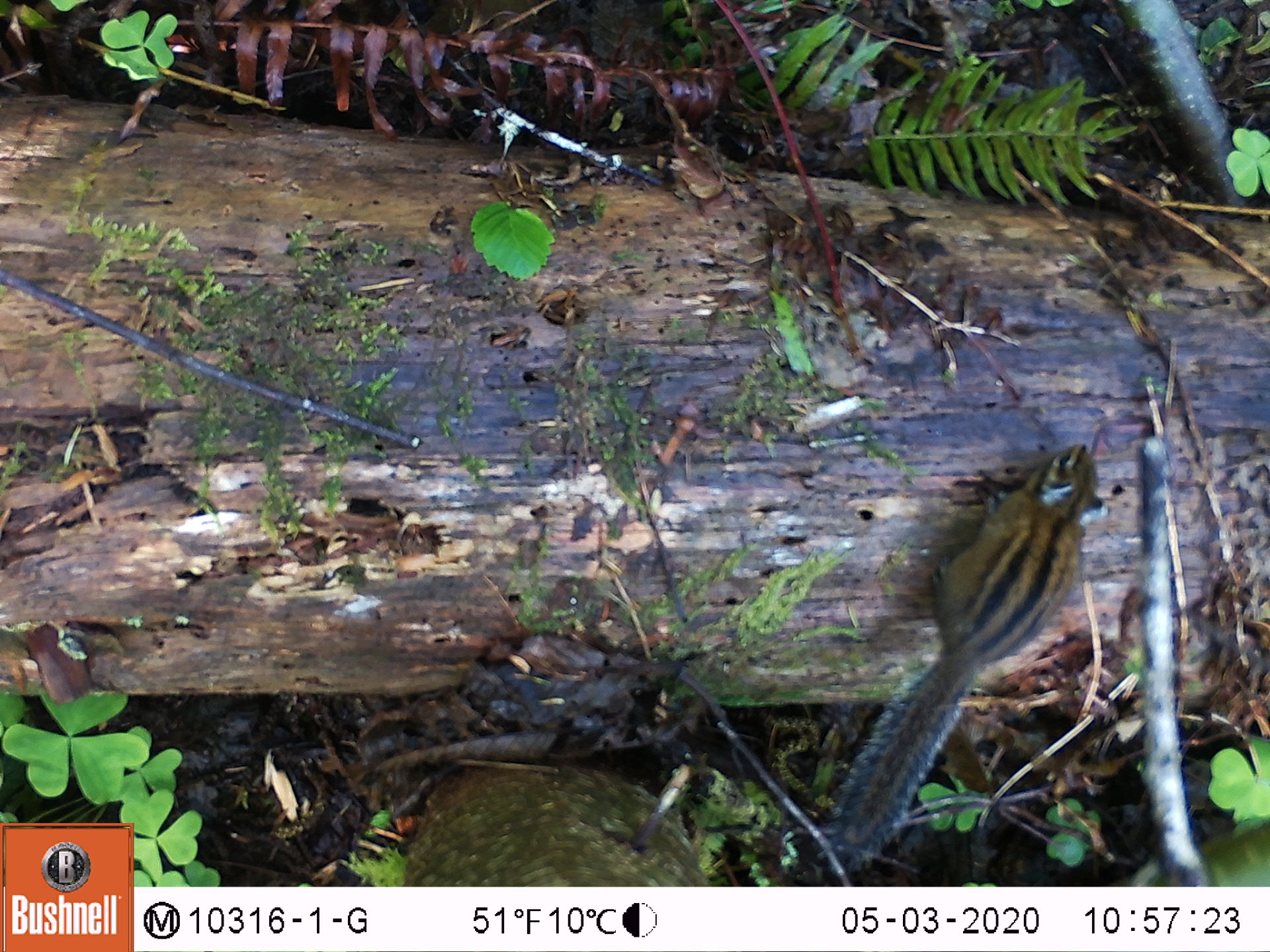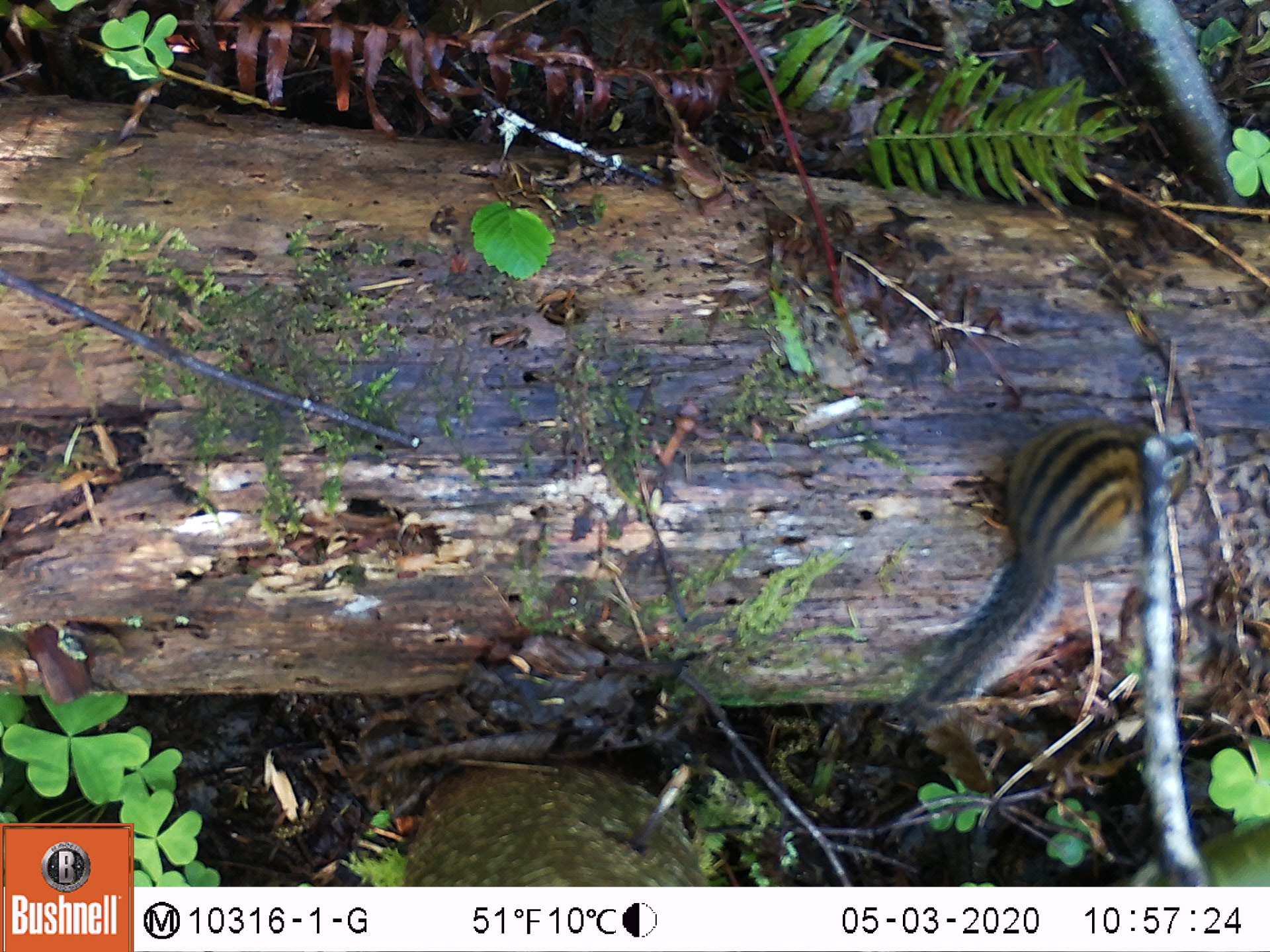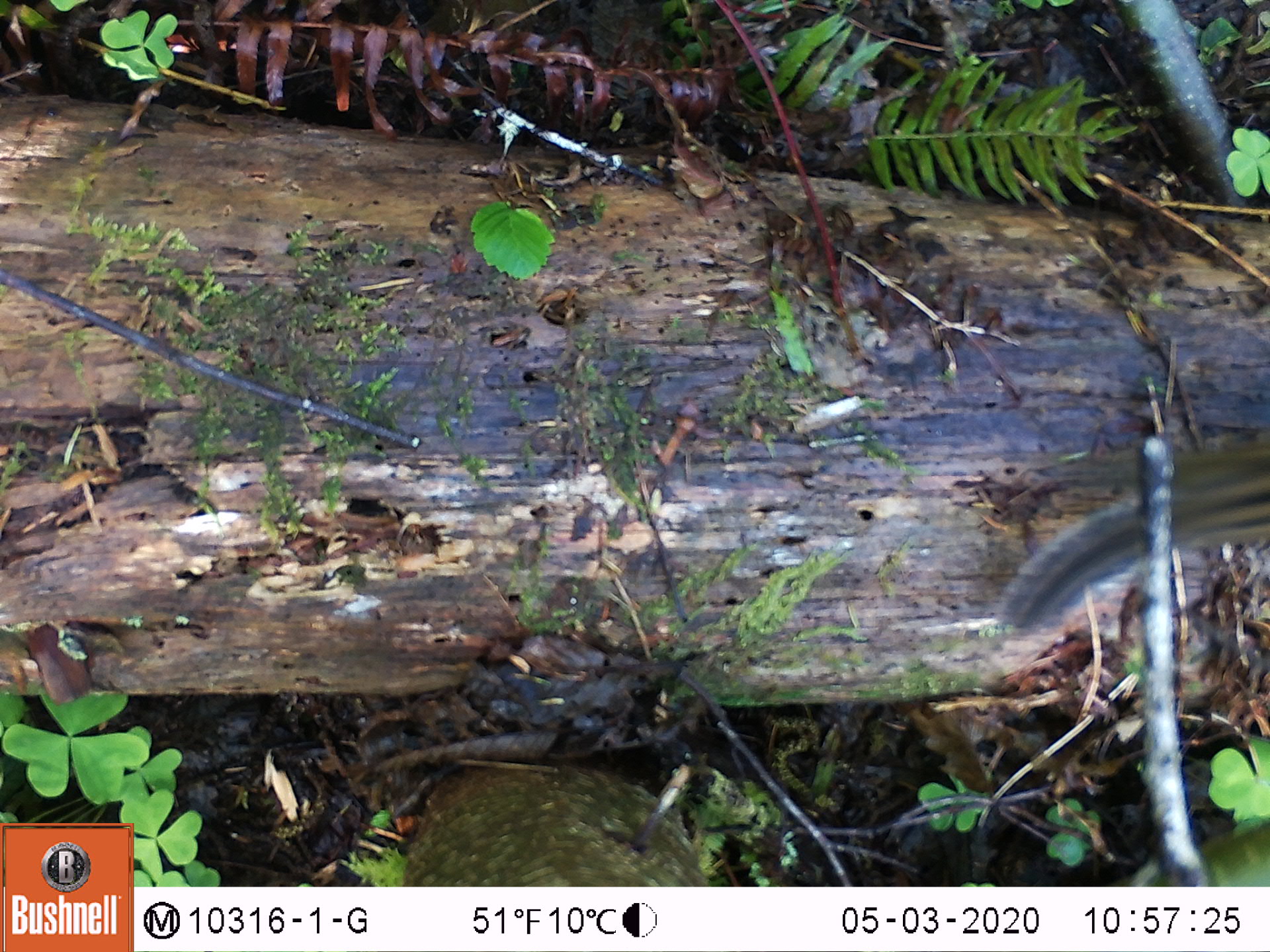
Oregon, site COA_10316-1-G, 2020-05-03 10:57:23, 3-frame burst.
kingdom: Animalia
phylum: Chordata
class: Mammalia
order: Rodentia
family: Sciuridae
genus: Neotamias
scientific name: Neotamias townsendii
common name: townsend's chipmunk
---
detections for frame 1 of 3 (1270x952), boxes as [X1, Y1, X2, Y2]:
townsend's chipmunk: [821, 435, 1107, 867]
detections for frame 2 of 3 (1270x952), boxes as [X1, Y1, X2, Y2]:
townsend's chipmunk: [886, 408, 1214, 739]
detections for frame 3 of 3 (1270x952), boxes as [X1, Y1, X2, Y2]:
townsend's chipmunk: [990, 428, 1266, 635]